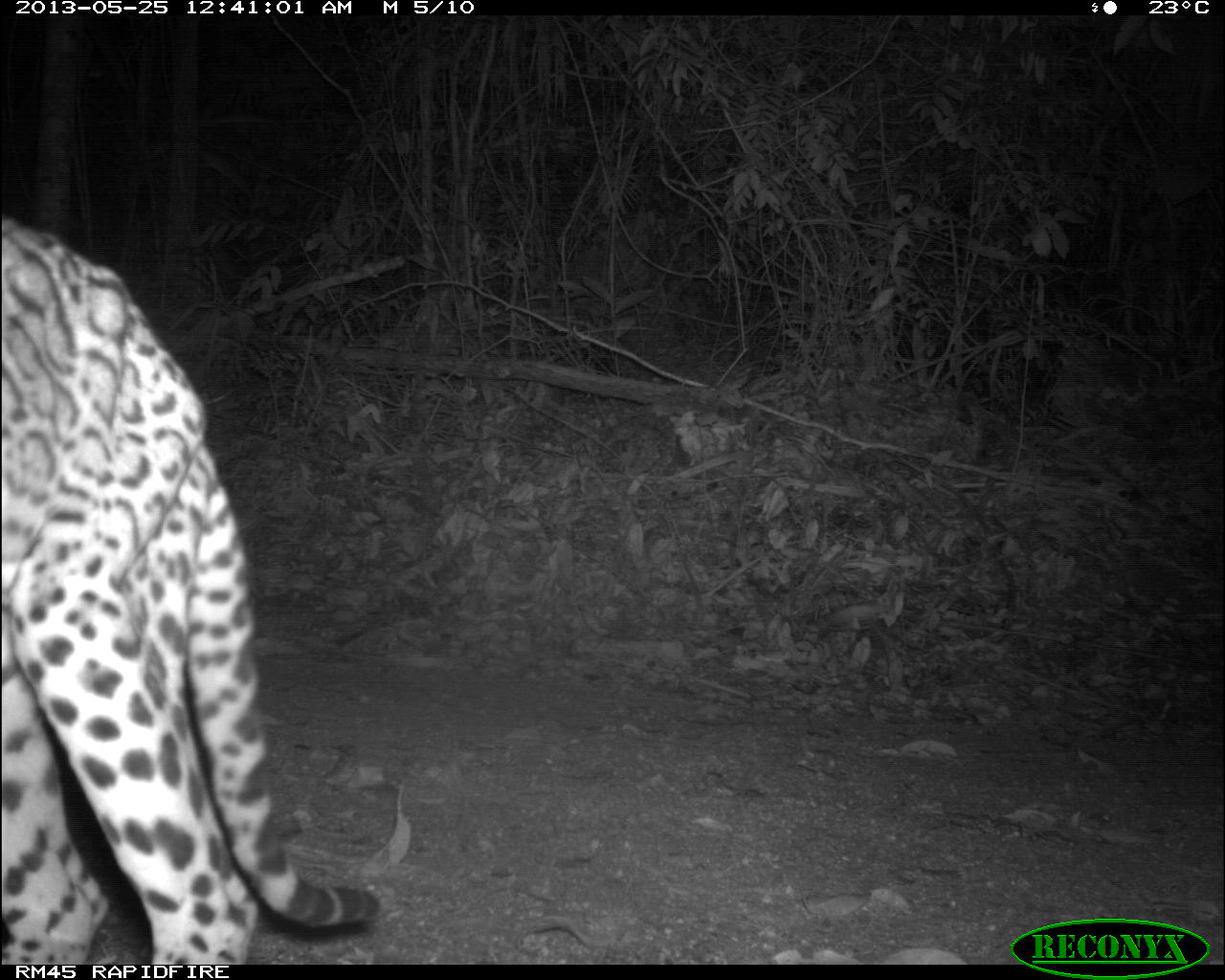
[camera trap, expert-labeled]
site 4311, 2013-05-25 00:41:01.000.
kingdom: Animalia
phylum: Chordata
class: Mammalia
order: Carnivora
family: Felidae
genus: Leopardus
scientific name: Leopardus pardalis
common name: ocelot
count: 1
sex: male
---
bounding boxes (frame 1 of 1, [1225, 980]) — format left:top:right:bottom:
leopardus pardalis: 0:213:382:965